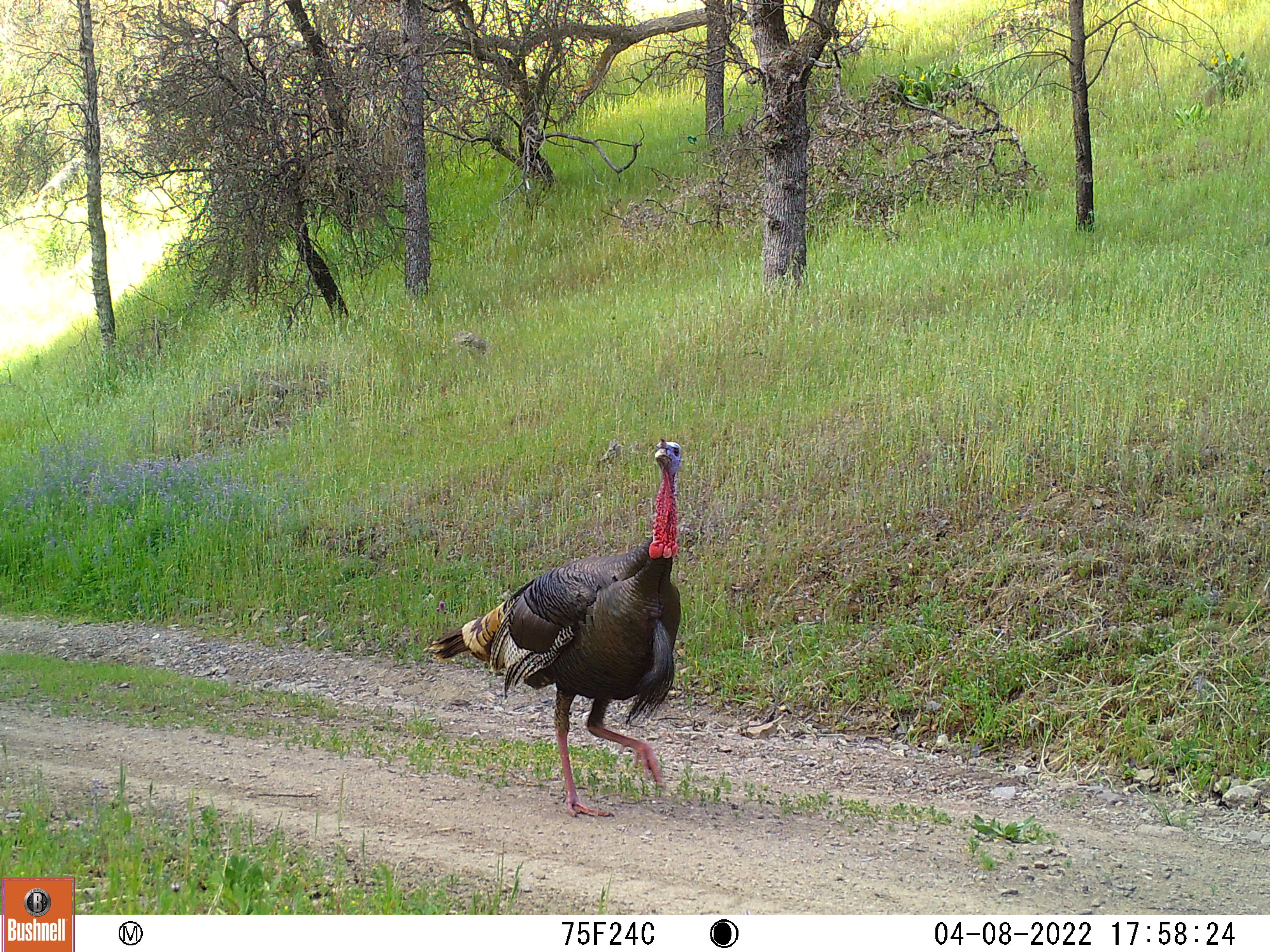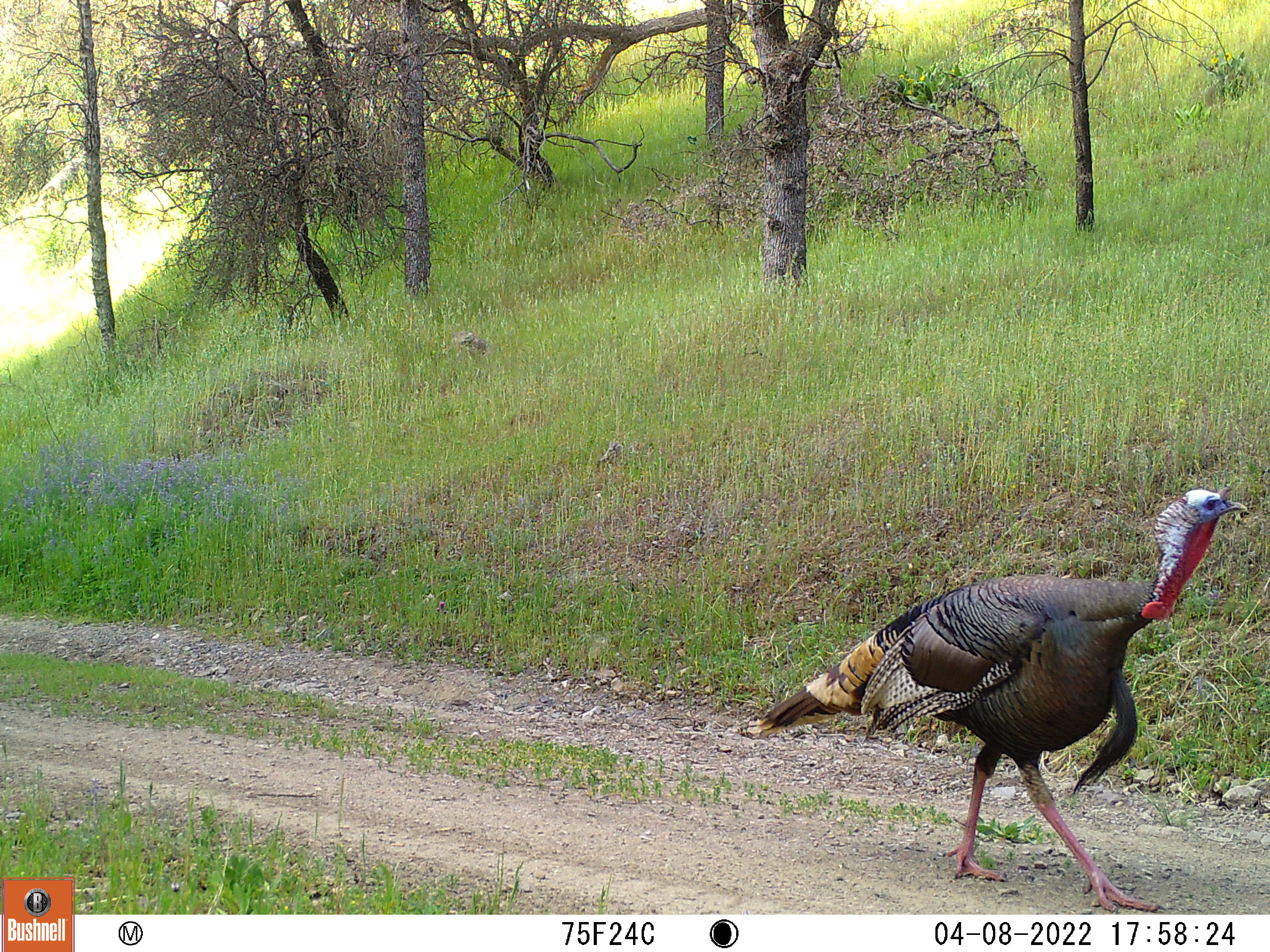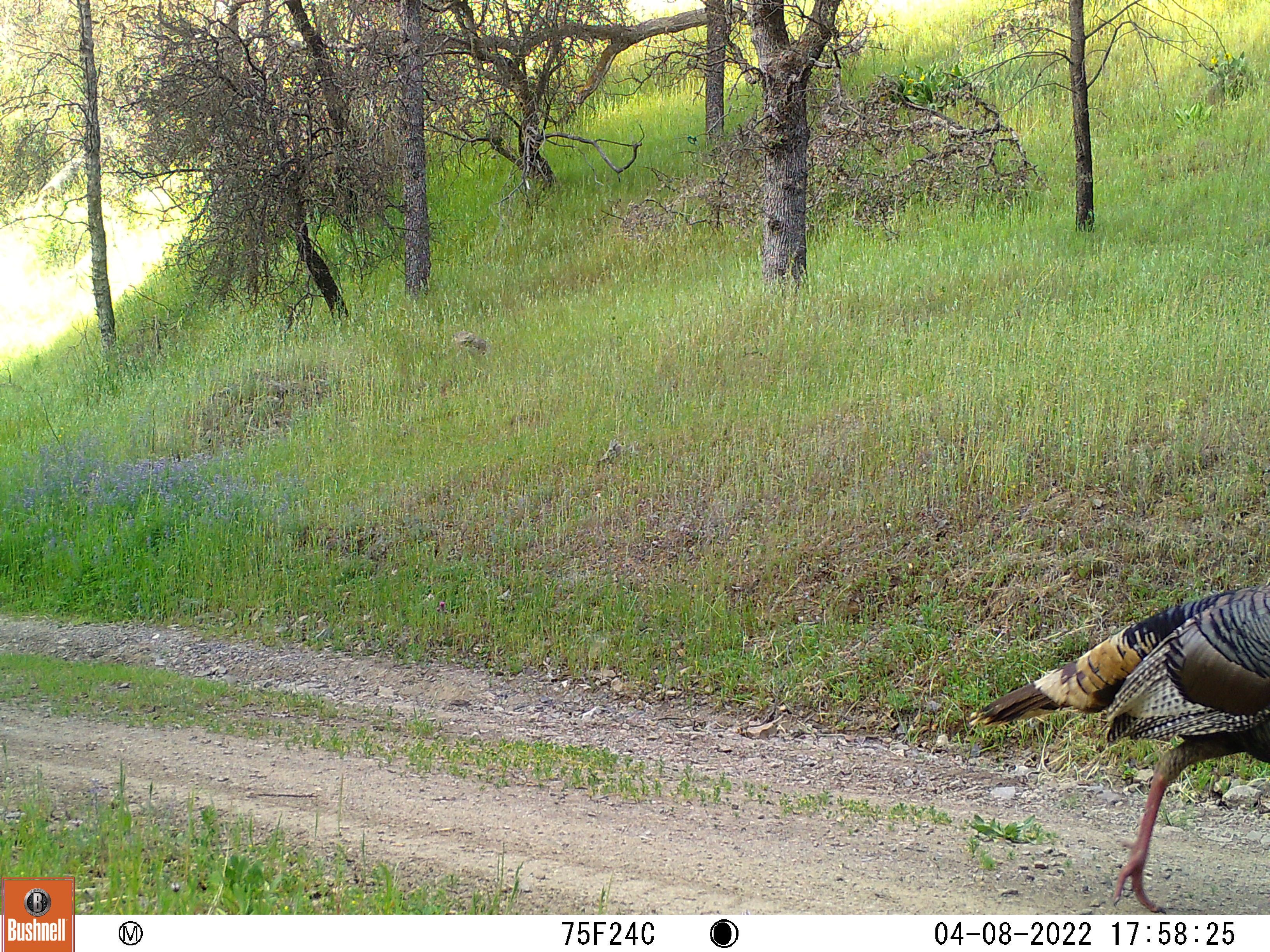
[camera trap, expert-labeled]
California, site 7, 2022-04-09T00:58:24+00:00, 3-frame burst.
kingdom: Animalia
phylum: Chordata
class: Aves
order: Galliformes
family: Phasianidae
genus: Meleagris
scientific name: Meleagris gallopavo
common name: turkey